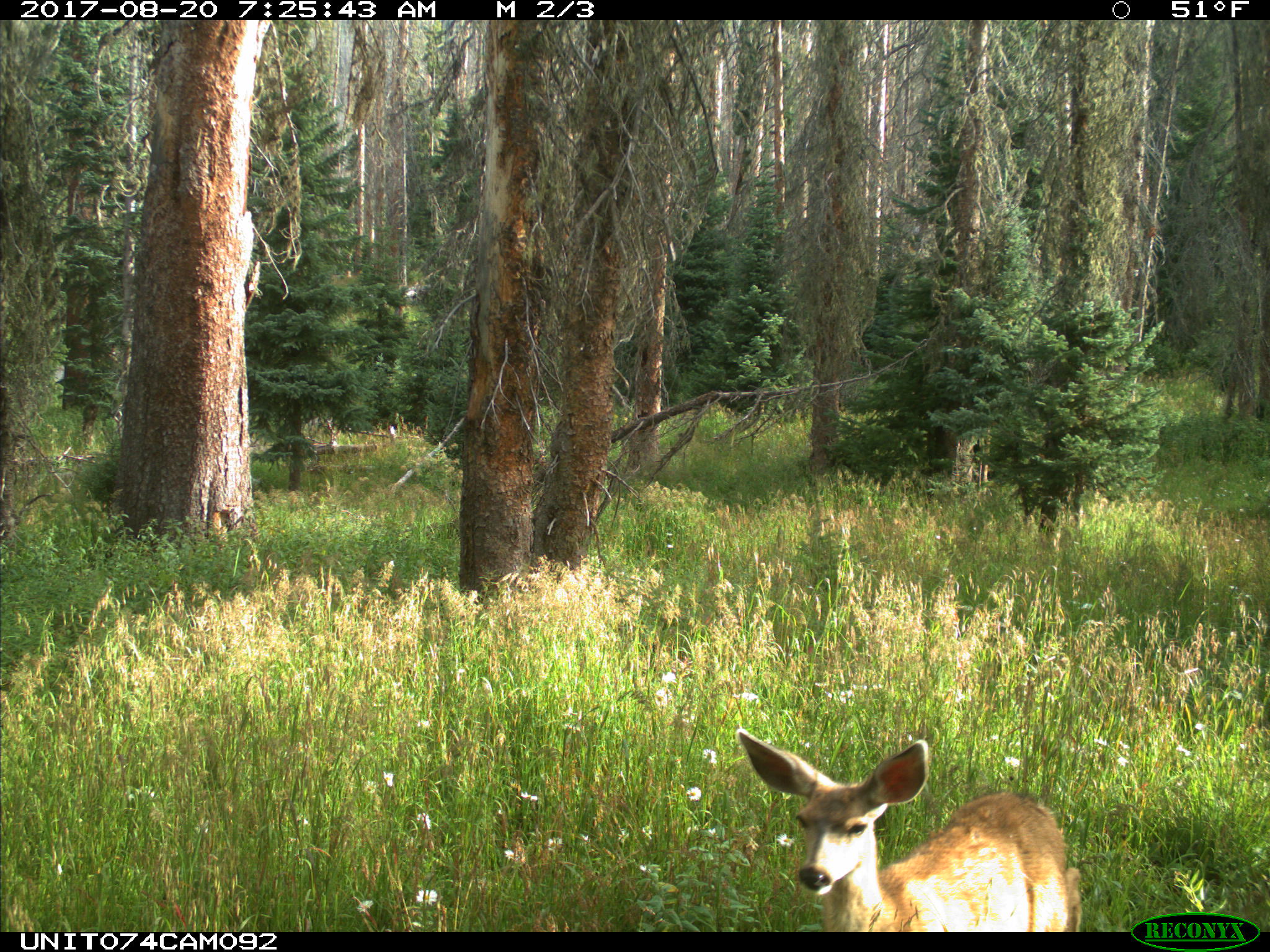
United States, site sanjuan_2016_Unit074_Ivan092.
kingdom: Animalia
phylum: Chordata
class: Mammalia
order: Artiodactyla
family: Cervidae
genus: Odocoileus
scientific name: Odocoileus hemionus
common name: mule deer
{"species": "Odocoileus hemionus (mule deer)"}